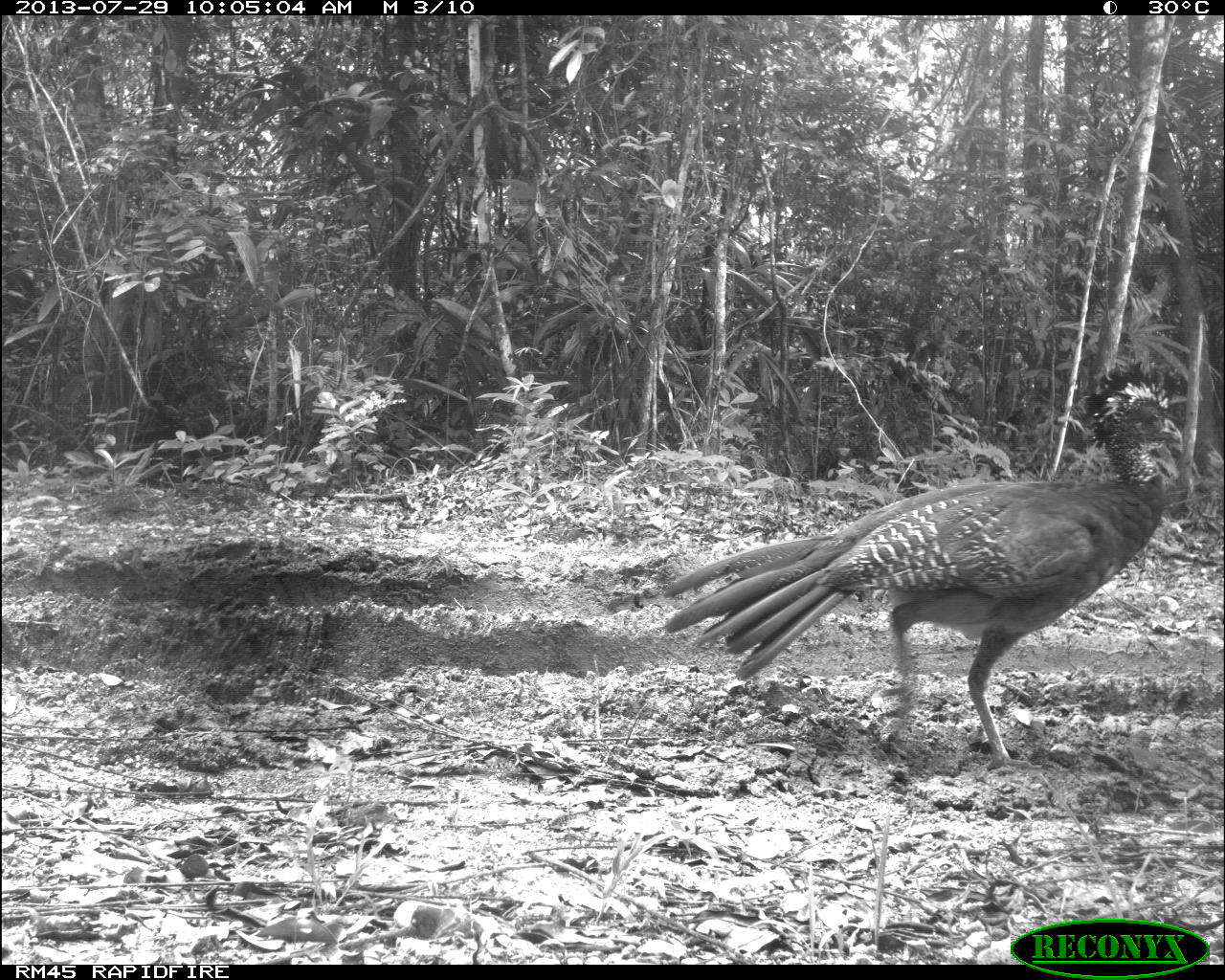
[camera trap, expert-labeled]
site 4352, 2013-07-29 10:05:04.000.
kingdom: Animalia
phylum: Chordata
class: Aves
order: Galliformes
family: Cracidae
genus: Crax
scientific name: Crax rubra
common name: great curassow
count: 1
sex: female